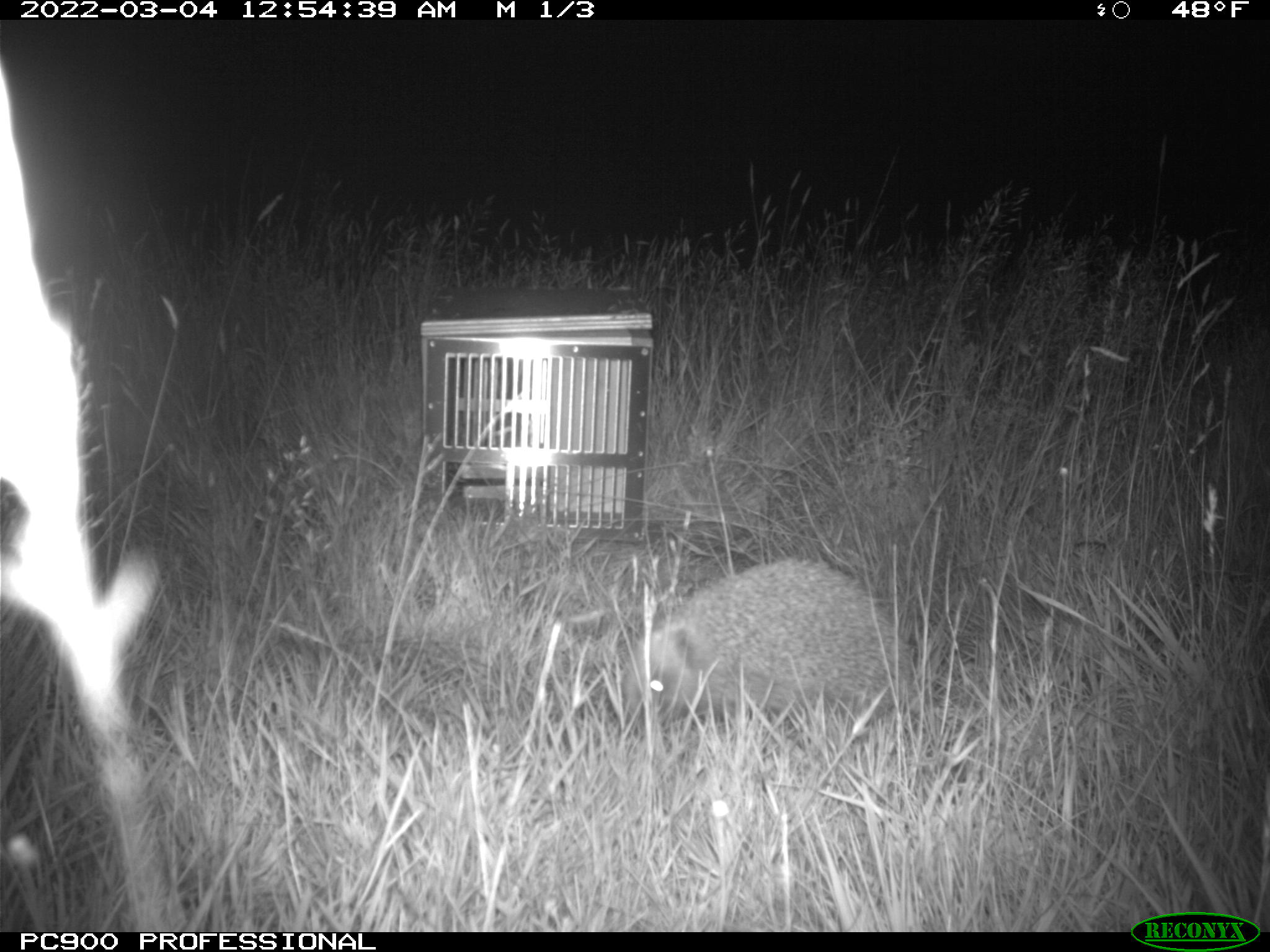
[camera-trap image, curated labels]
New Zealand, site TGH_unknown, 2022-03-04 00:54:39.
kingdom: Animalia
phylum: Chordata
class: Mammalia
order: Eulipotyphla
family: Erinaceidae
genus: Erinaceus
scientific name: Erinaceus europaeus europaeus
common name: european hedgehog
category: hedgehog